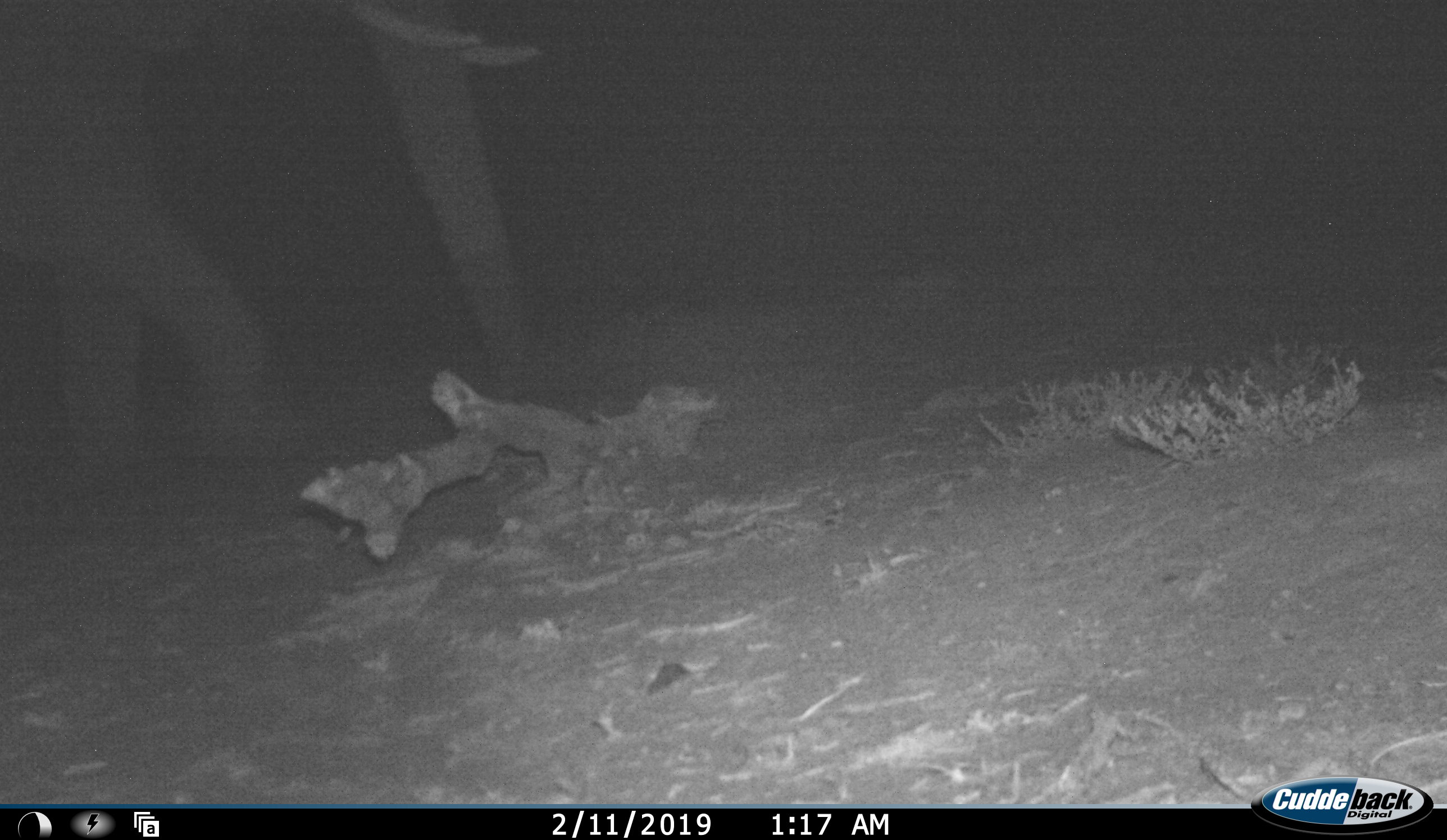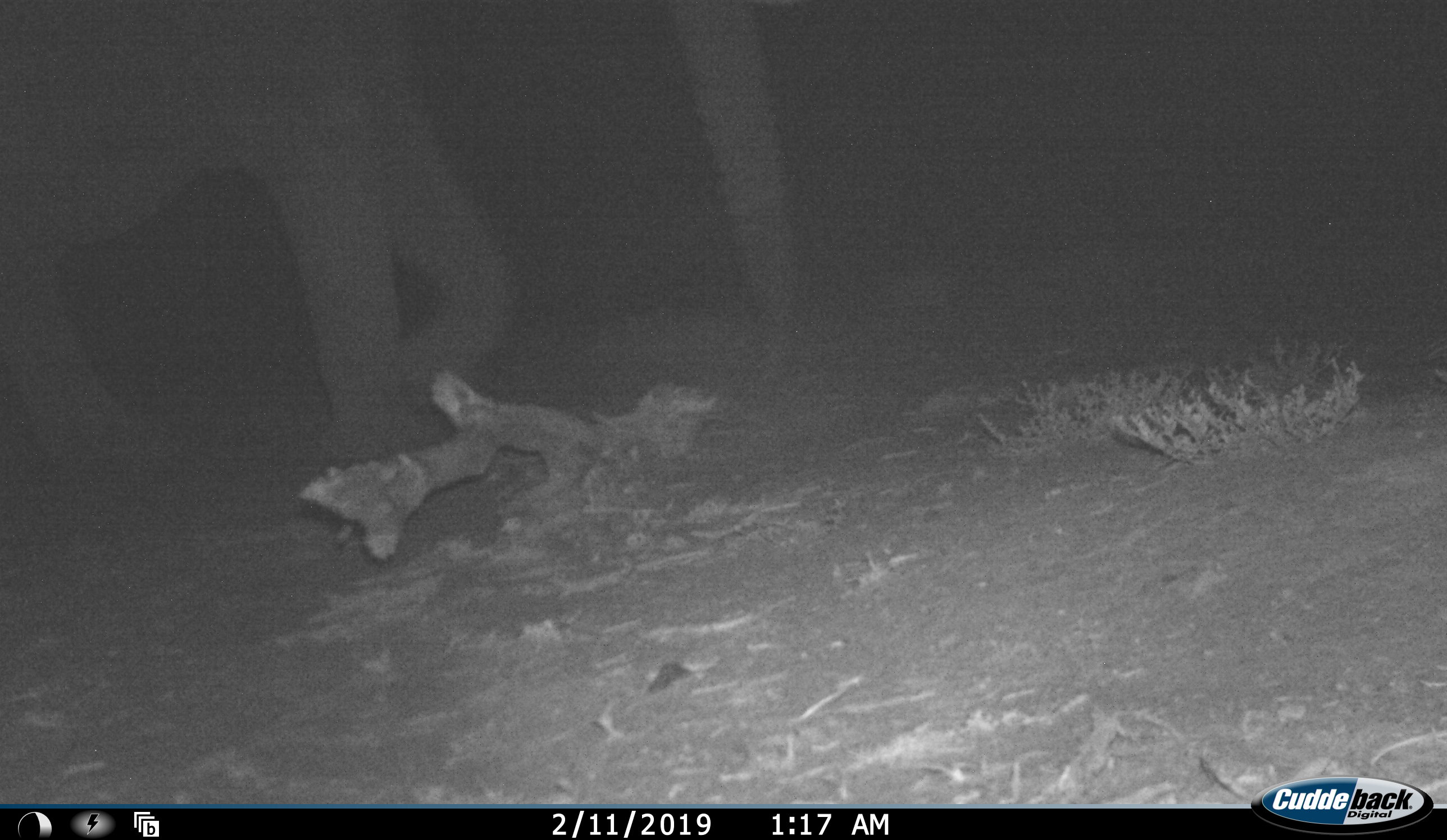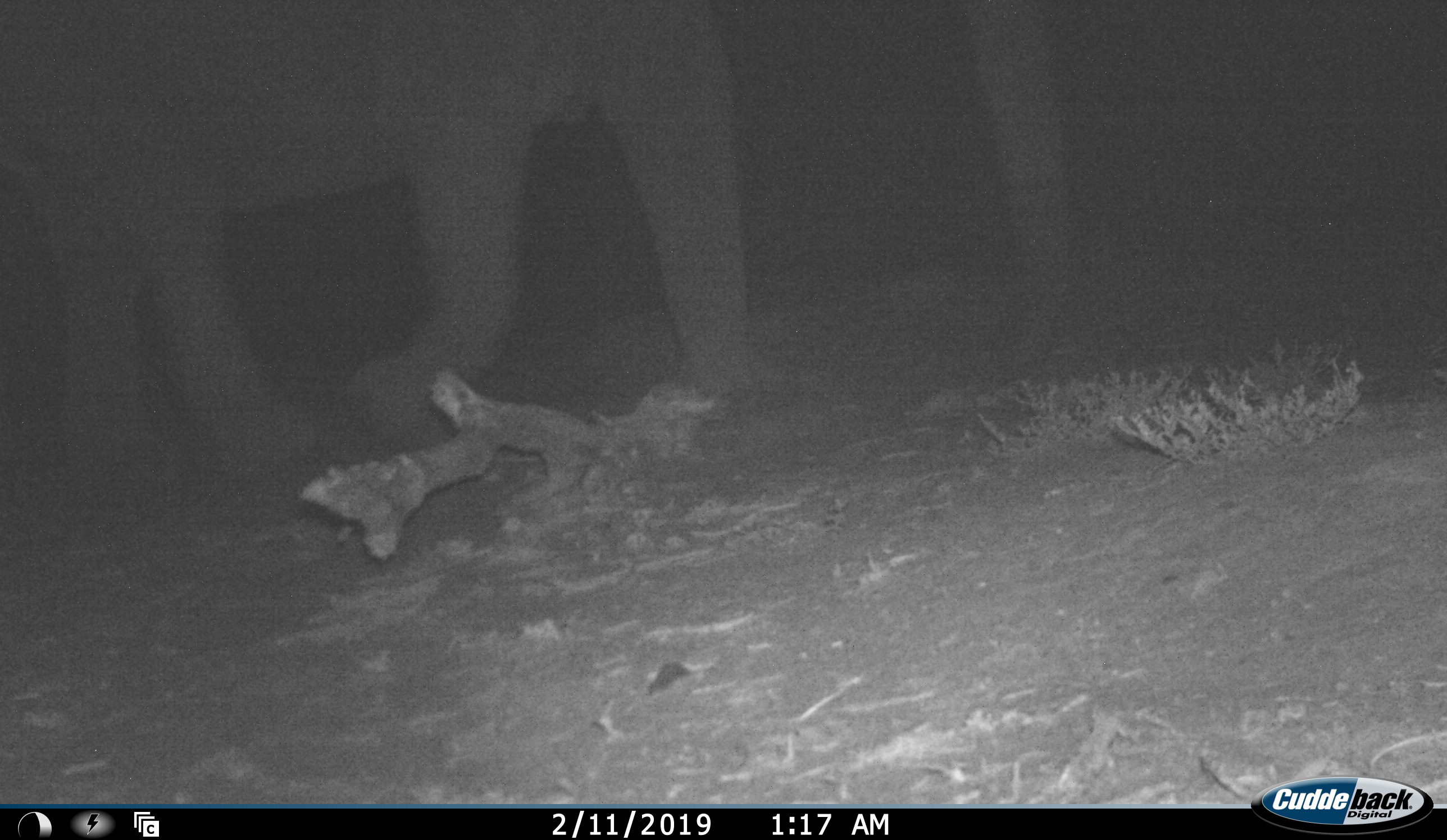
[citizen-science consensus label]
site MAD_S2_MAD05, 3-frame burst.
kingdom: Animalia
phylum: Chordata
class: Mammalia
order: Proboscidea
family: Elephantidae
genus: Loxodonta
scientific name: Loxodonta africana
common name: african bush elephant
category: elephant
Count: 1.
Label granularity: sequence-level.